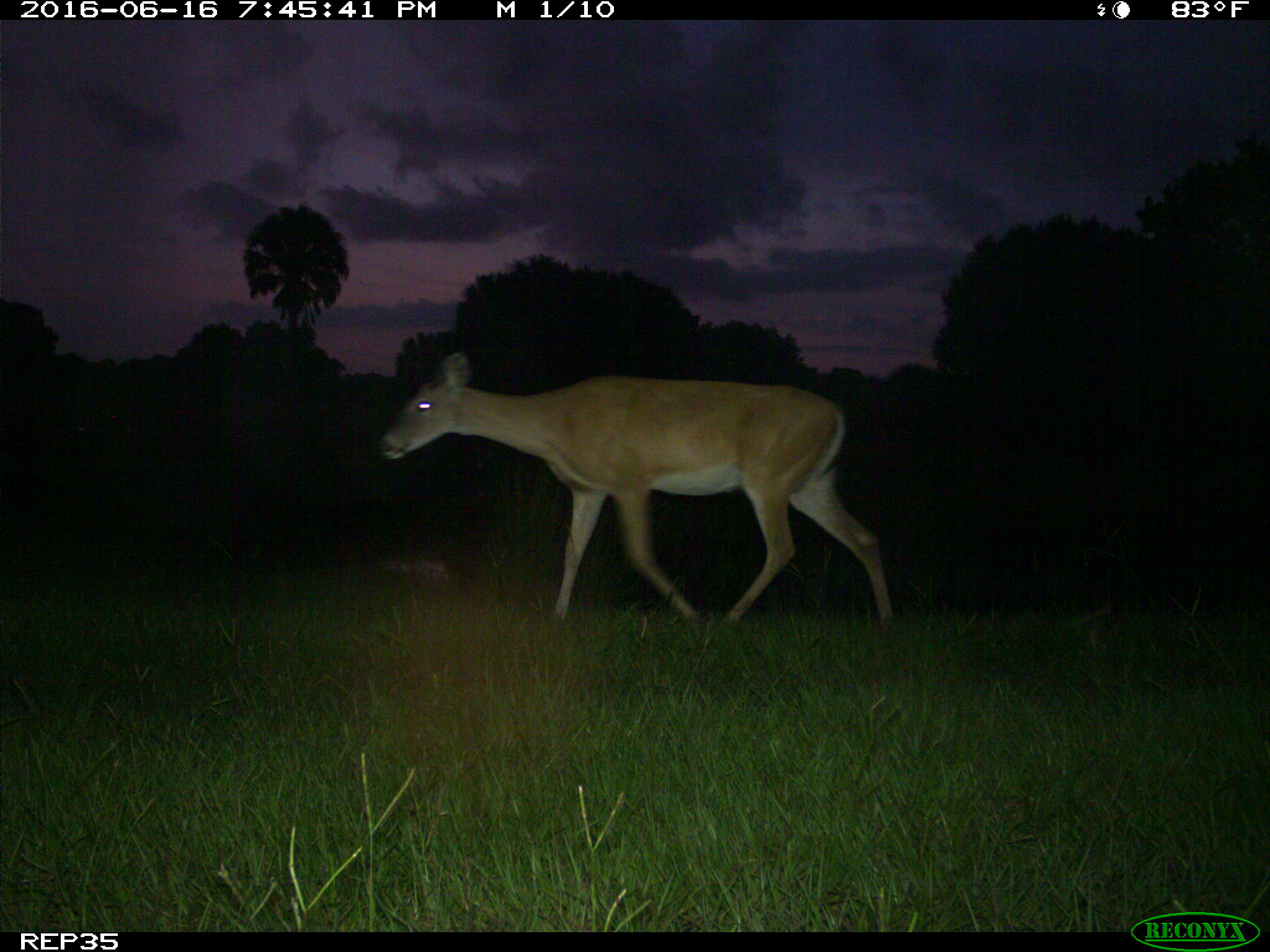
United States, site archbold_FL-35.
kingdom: Animalia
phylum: Chordata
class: Mammalia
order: Artiodactyla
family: Cervidae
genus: Odocoileus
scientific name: Odocoileus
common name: deer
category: unidentified deer